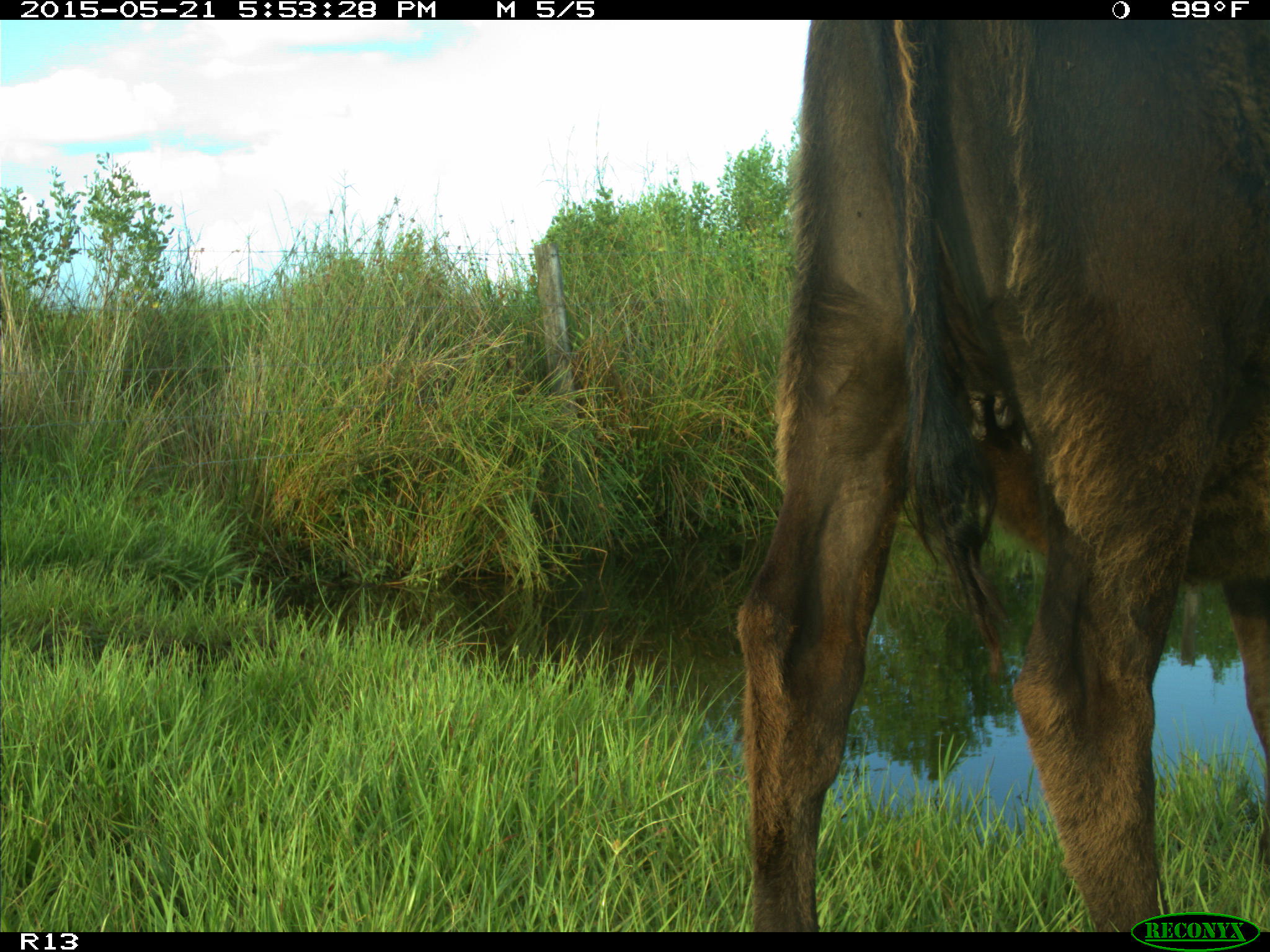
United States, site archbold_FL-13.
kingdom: Animalia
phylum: Chordata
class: Mammalia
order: Artiodactyla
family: Bovidae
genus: Bos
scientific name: Bos taurus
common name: domestic cow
Bos taurus (domestic cow).